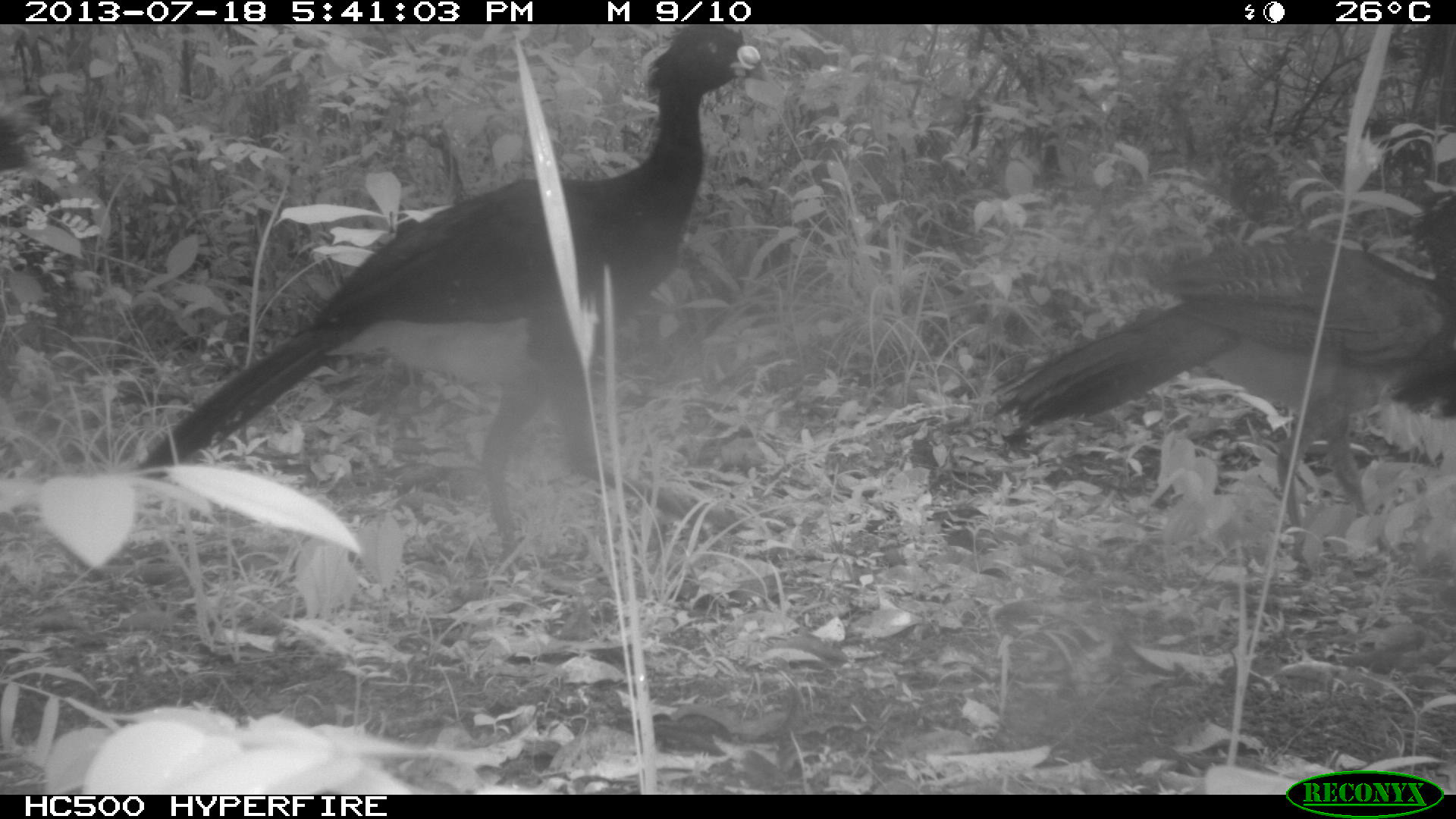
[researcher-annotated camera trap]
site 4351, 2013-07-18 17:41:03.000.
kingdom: Animalia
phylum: Chordata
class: Aves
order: Galliformes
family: Cracidae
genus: Crax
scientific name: Crax rubra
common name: great curassow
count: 4